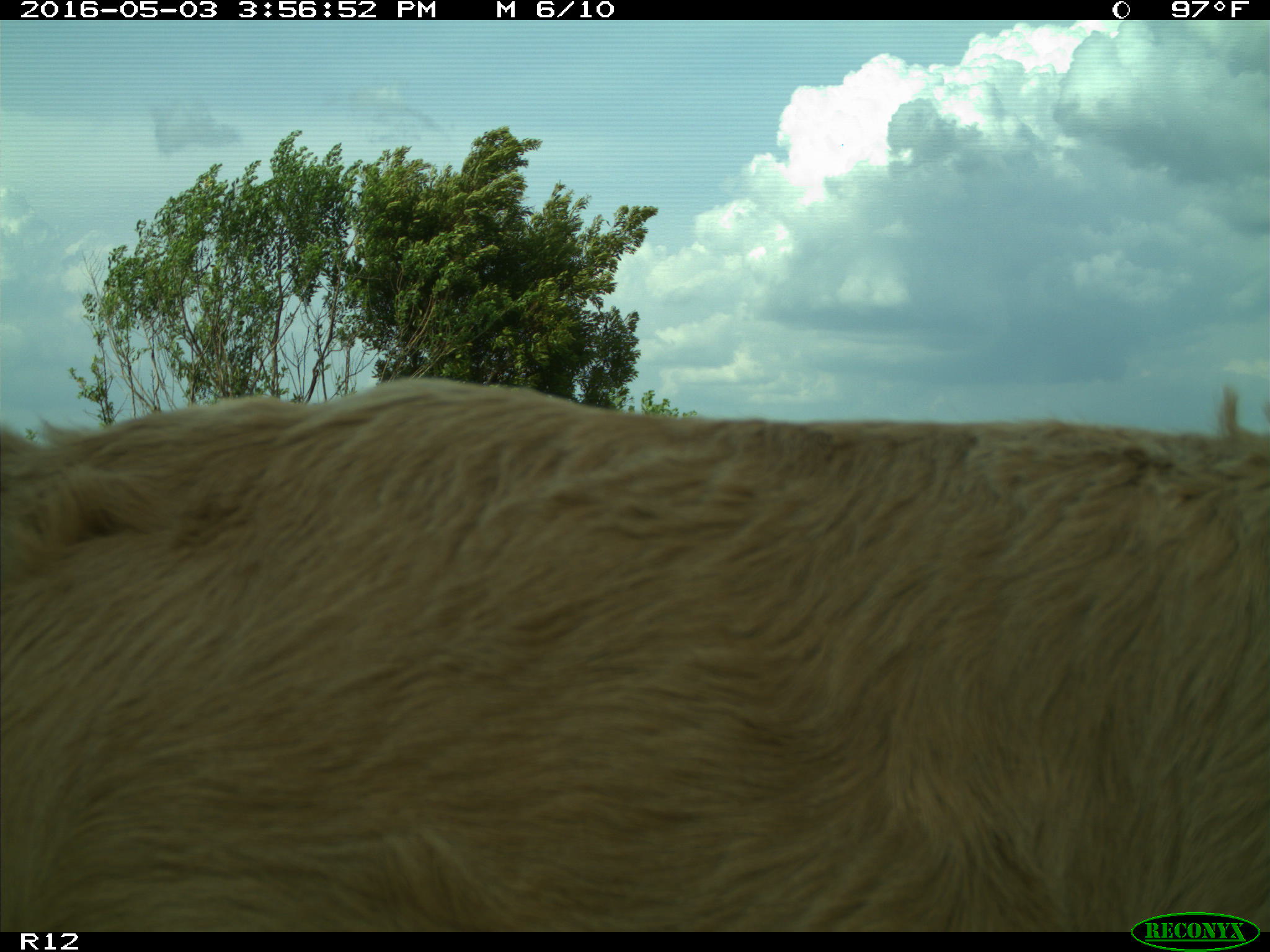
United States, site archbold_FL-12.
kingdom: Animalia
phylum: Chordata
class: Mammalia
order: Artiodactyla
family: Bovidae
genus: Bos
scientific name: Bos taurus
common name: domestic cow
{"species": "Bos taurus (domestic cow)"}